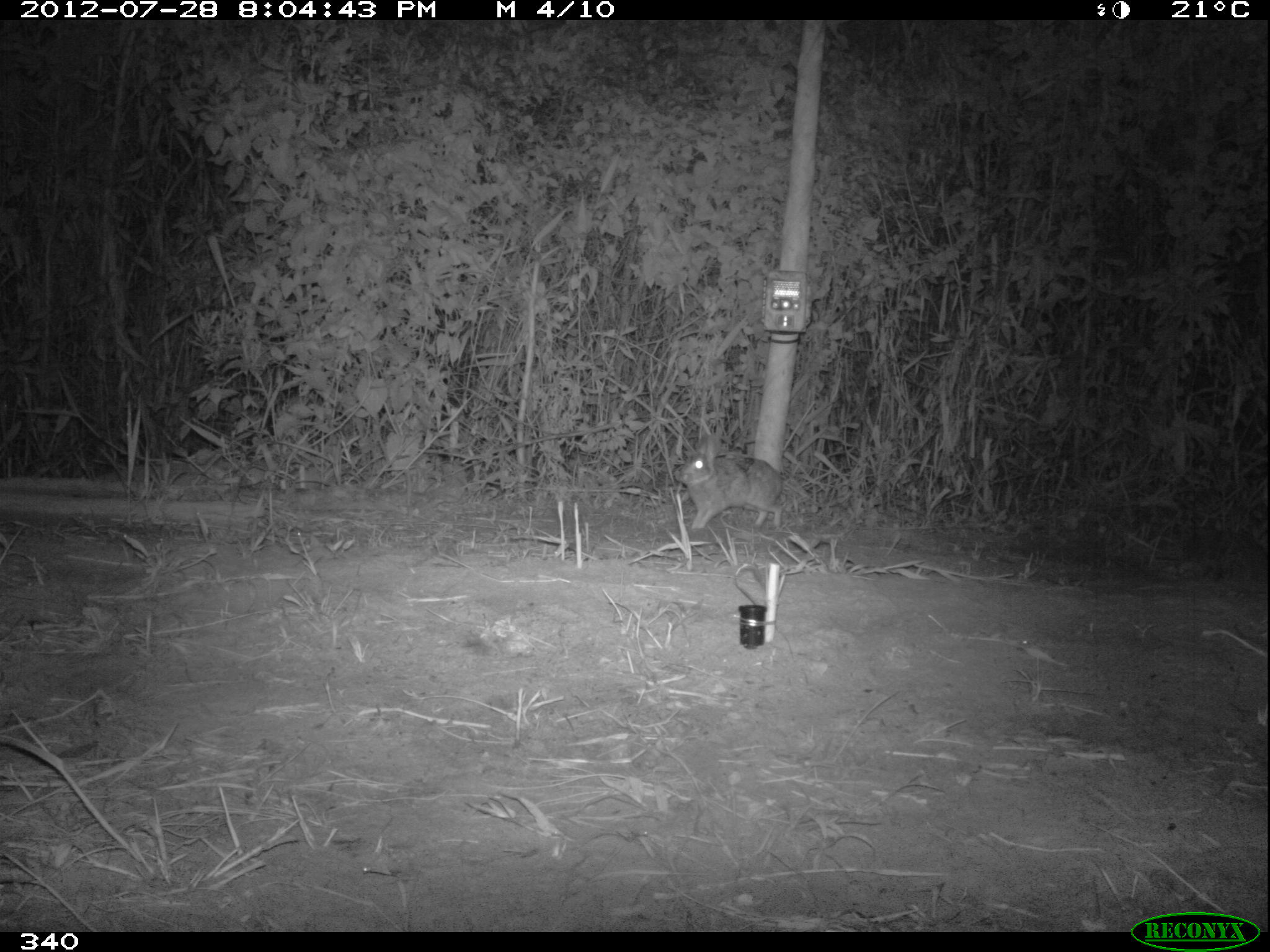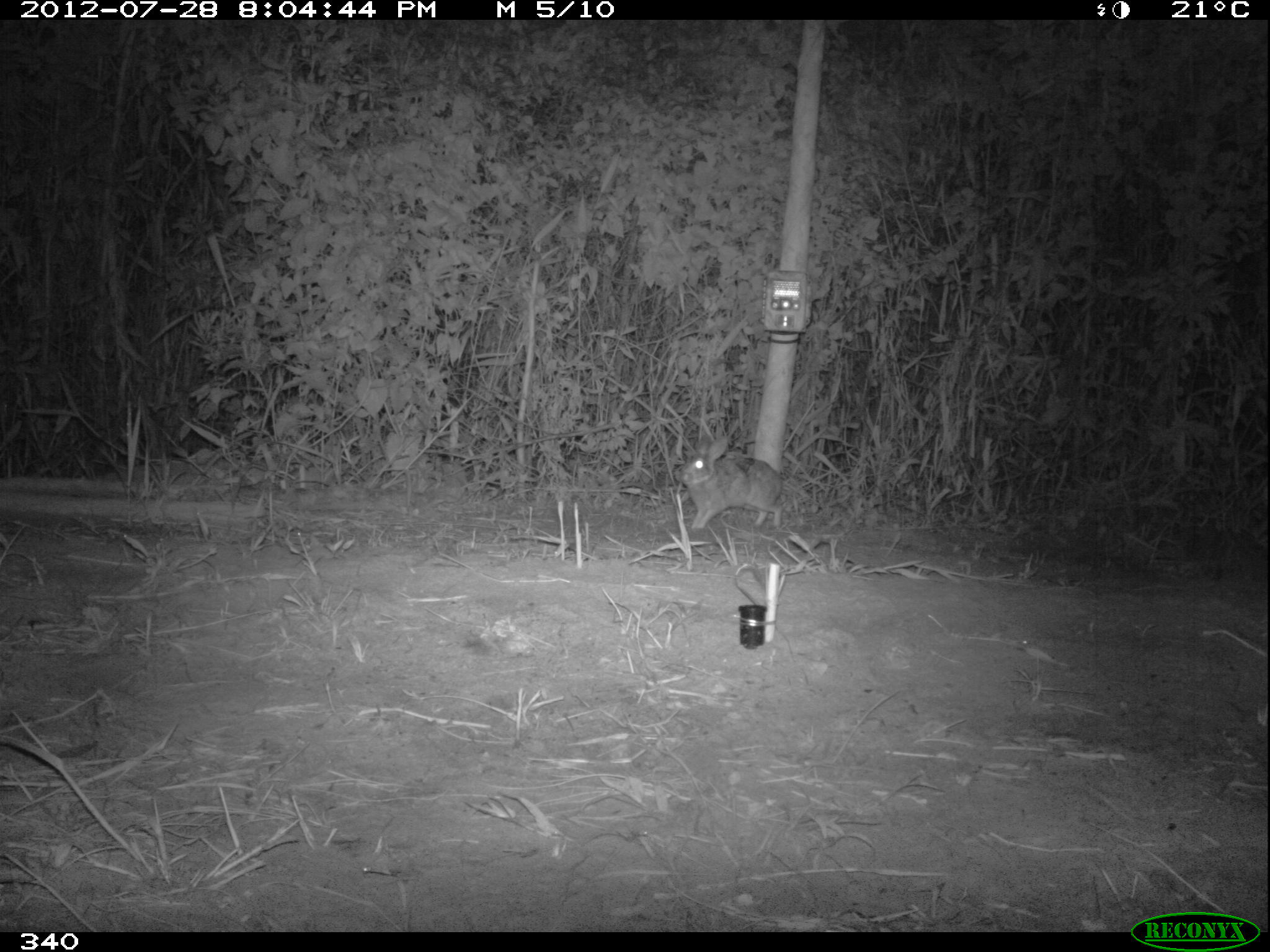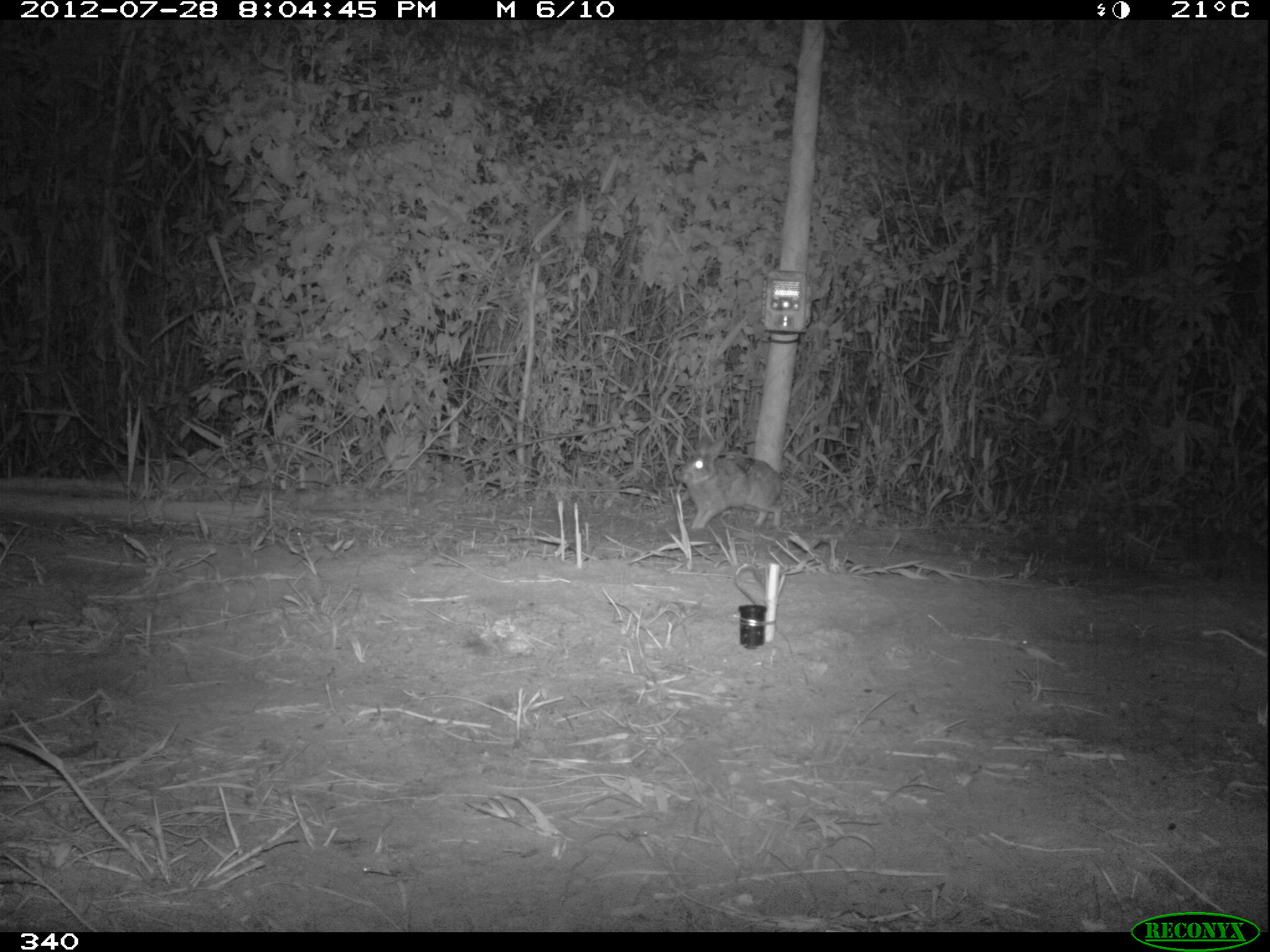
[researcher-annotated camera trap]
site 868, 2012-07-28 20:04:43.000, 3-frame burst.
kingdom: Animalia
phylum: Chordata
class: Mammalia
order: Lagomorpha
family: Leporidae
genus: Sylvilagus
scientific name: Sylvilagus brasiliensis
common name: tapeti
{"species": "Sylvilagus brasiliensis (tapeti)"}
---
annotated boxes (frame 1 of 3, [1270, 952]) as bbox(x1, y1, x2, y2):
sylvilagus brasiliensis: bbox(673, 427, 784, 531)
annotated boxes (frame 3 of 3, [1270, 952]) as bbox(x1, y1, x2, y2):
sylvilagus brasiliensis: bbox(674, 435, 783, 529)